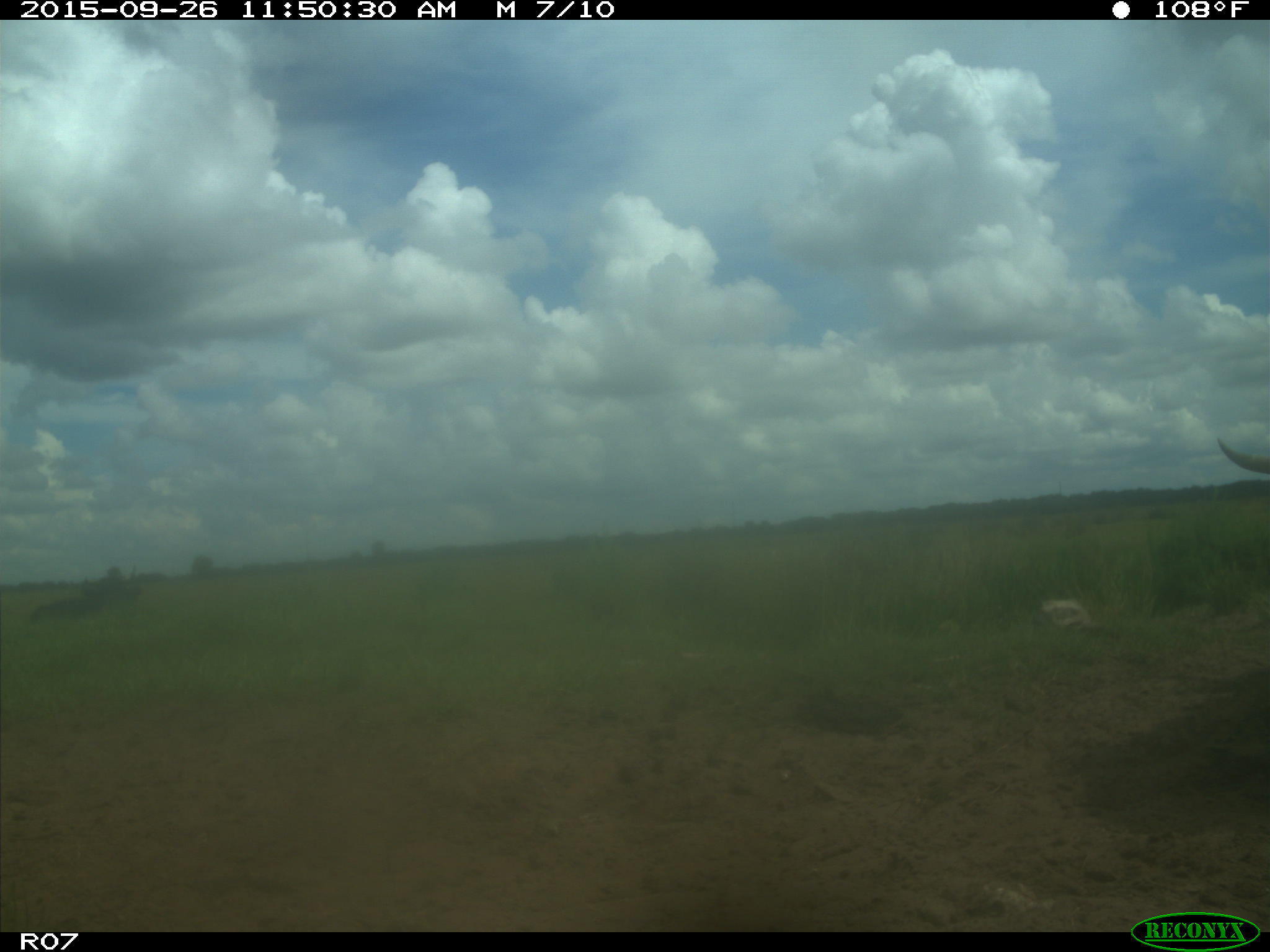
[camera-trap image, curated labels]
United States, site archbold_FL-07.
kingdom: Animalia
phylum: Chordata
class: Mammalia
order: Artiodactyla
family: Bovidae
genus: Bos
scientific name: Bos taurus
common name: domestic cow